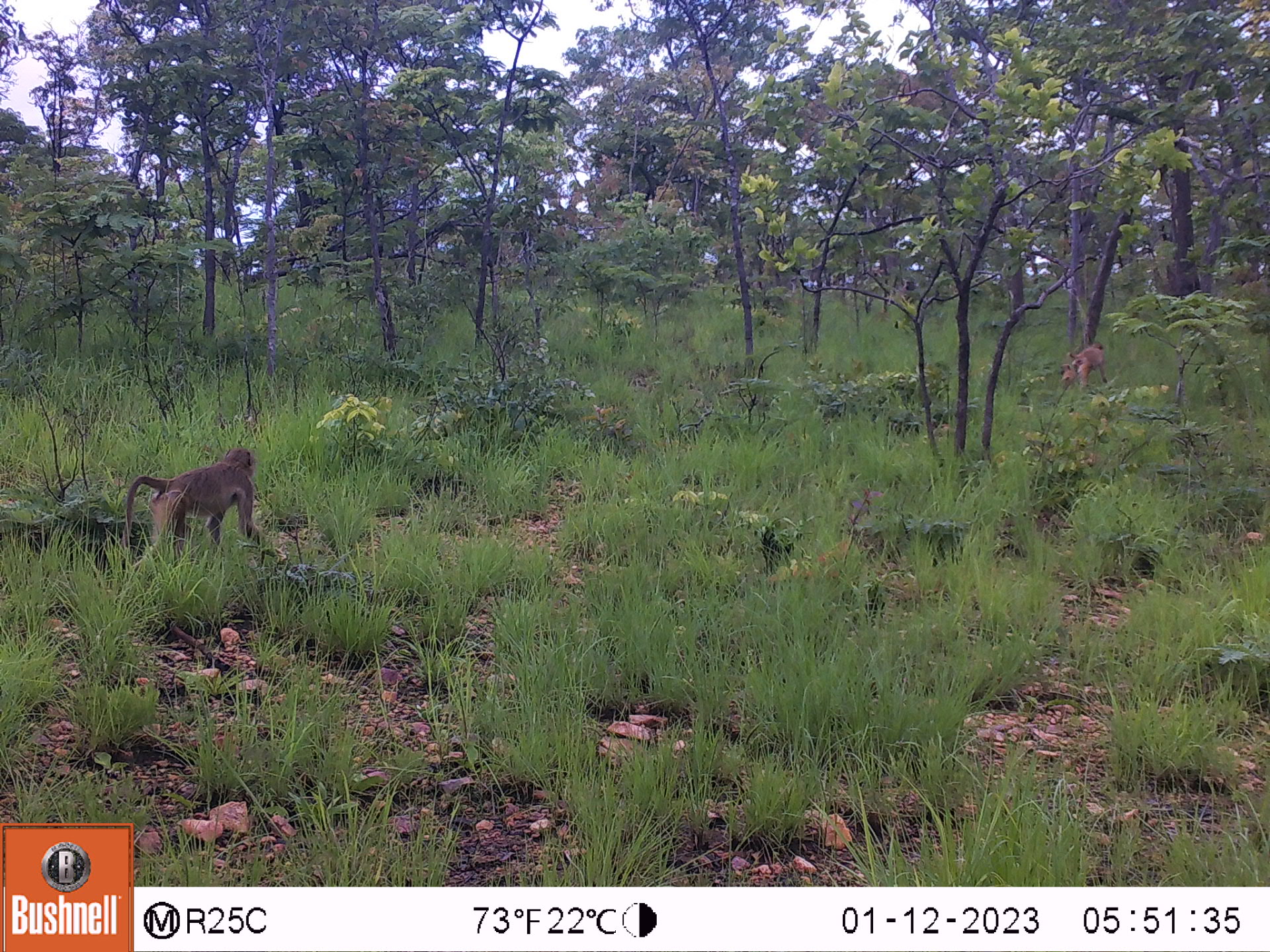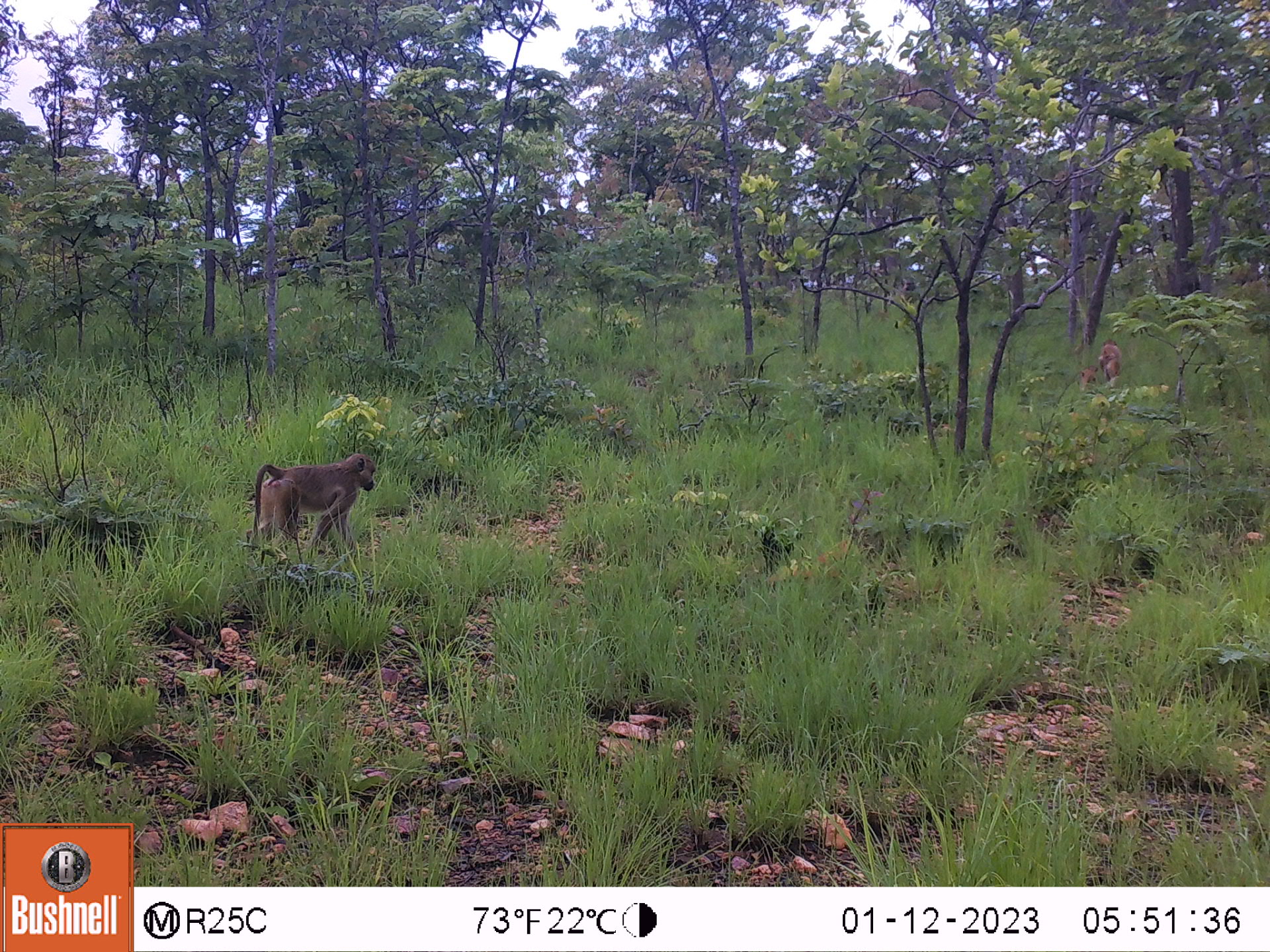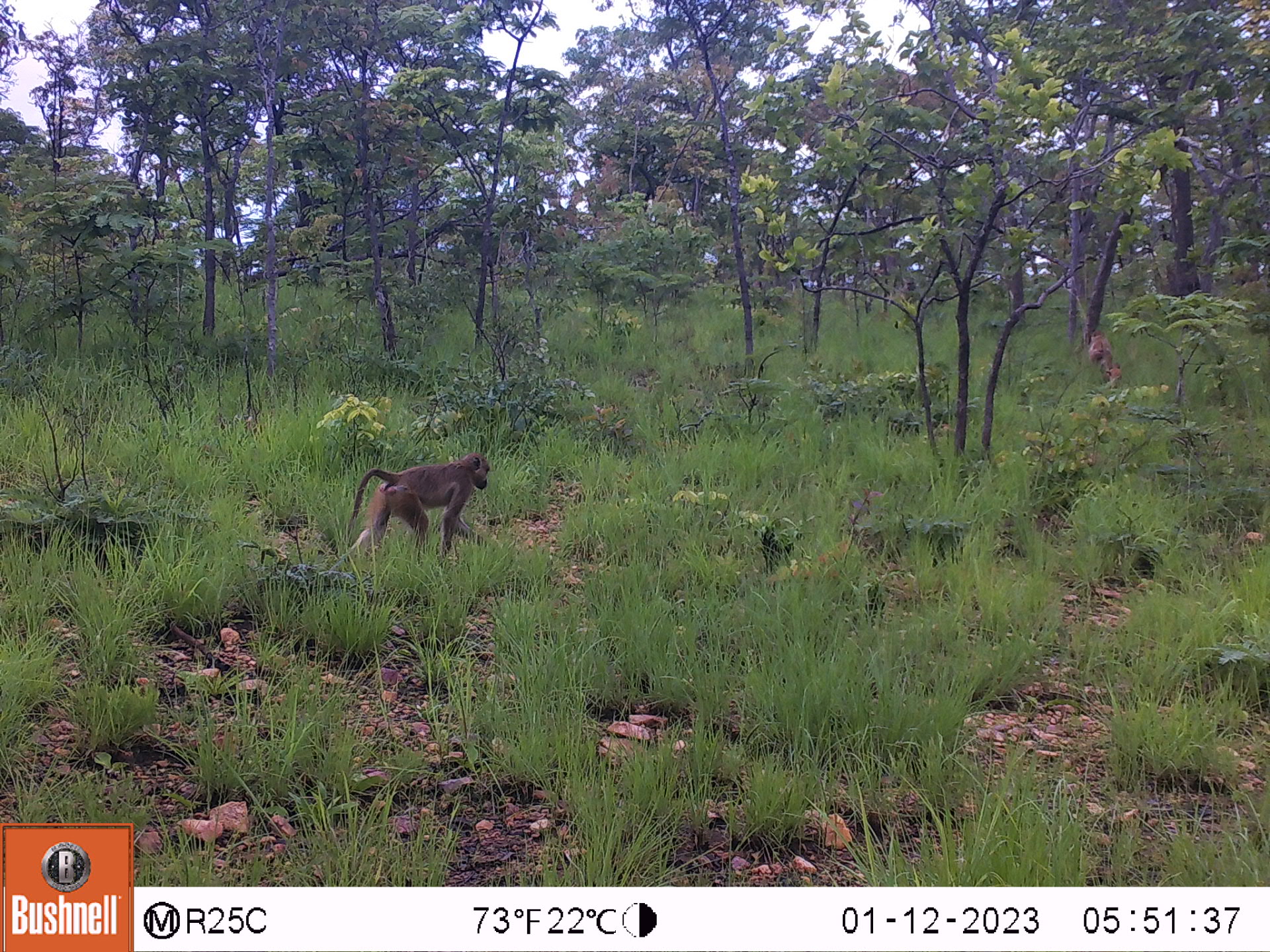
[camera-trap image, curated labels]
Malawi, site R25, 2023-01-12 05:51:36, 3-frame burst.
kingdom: Animalia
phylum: Chordata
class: Mammalia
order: Primates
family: Cercopithecidae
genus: Papio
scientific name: Papio cynocephalus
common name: yellow baboon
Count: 3.